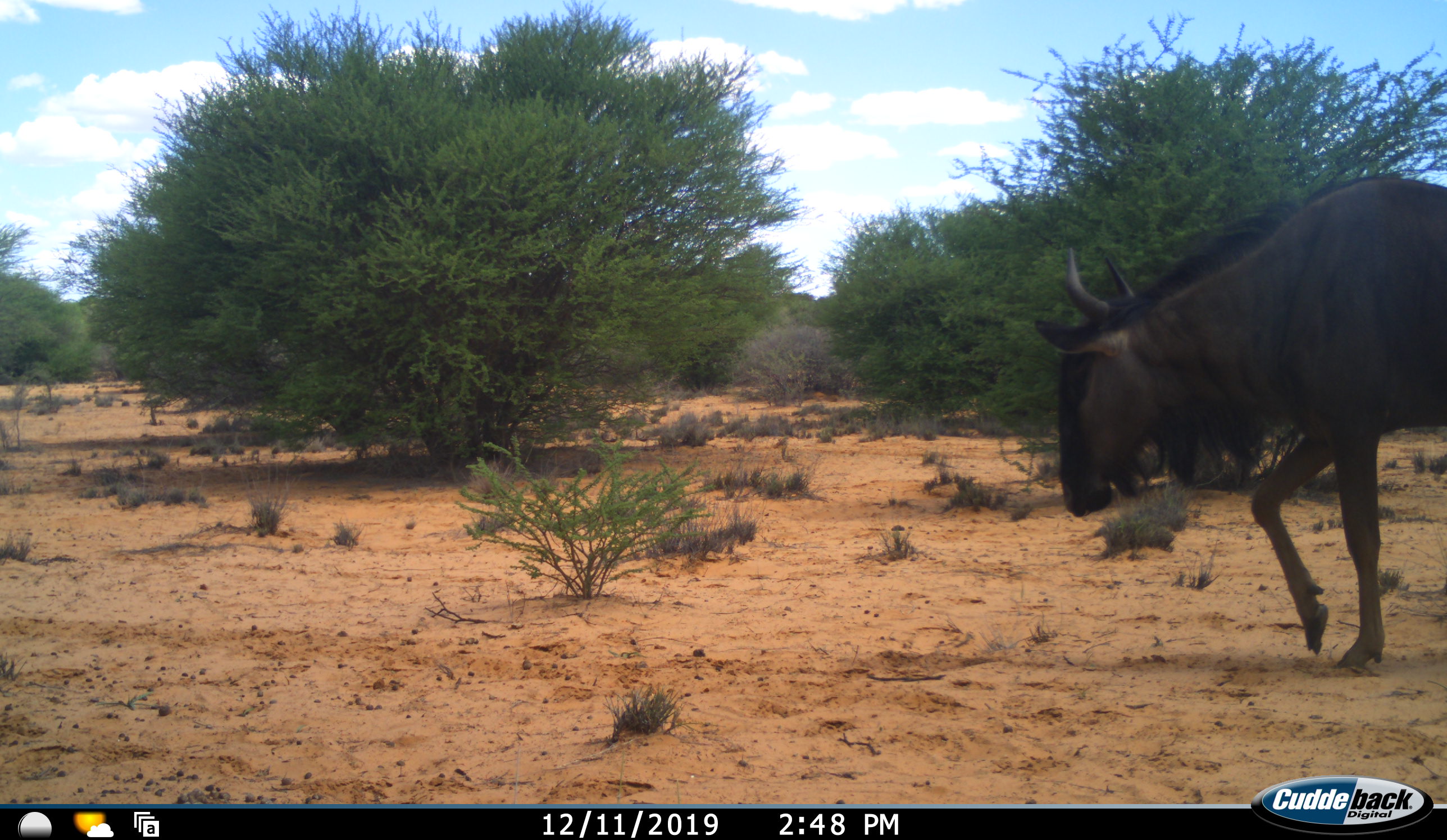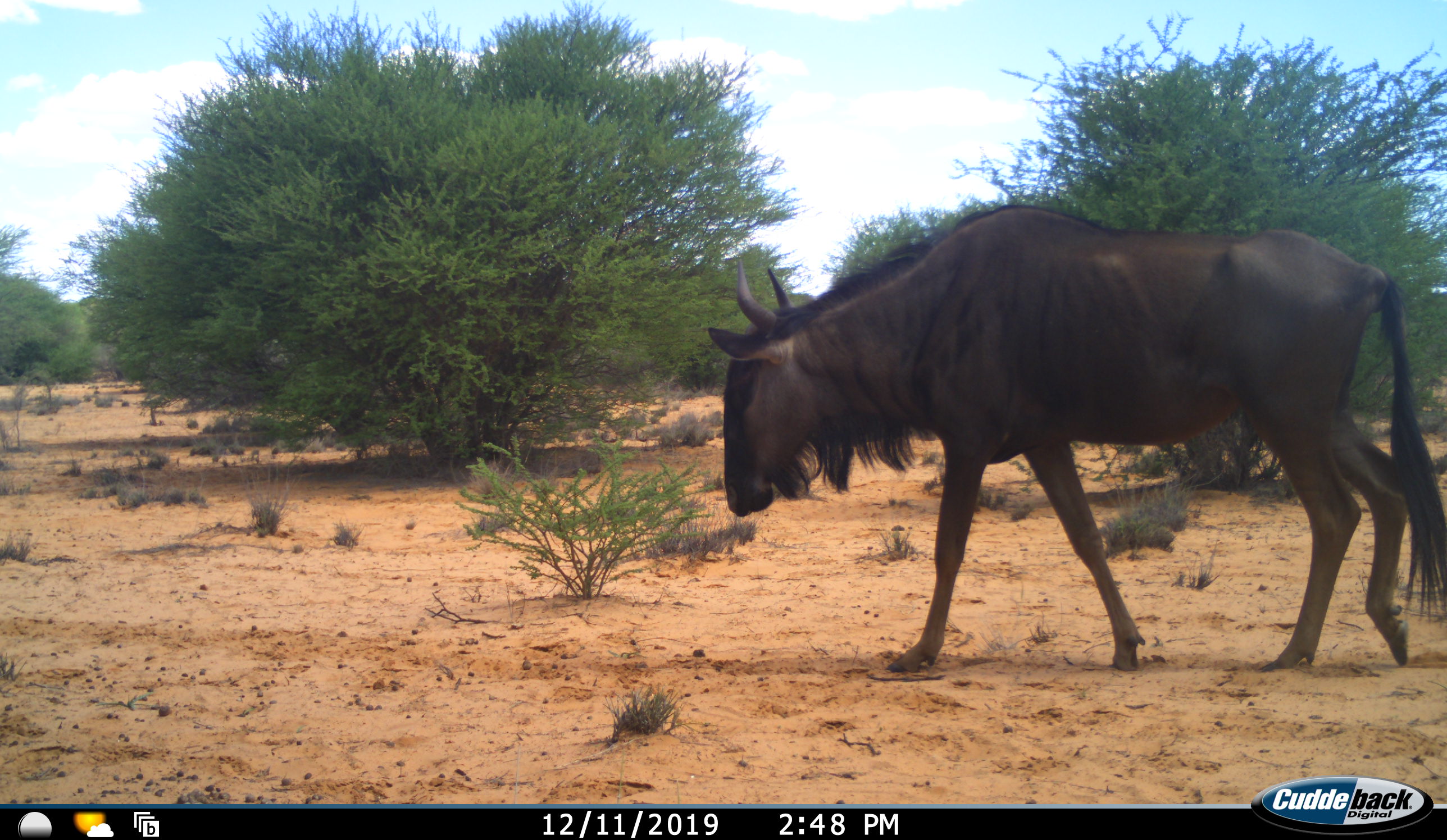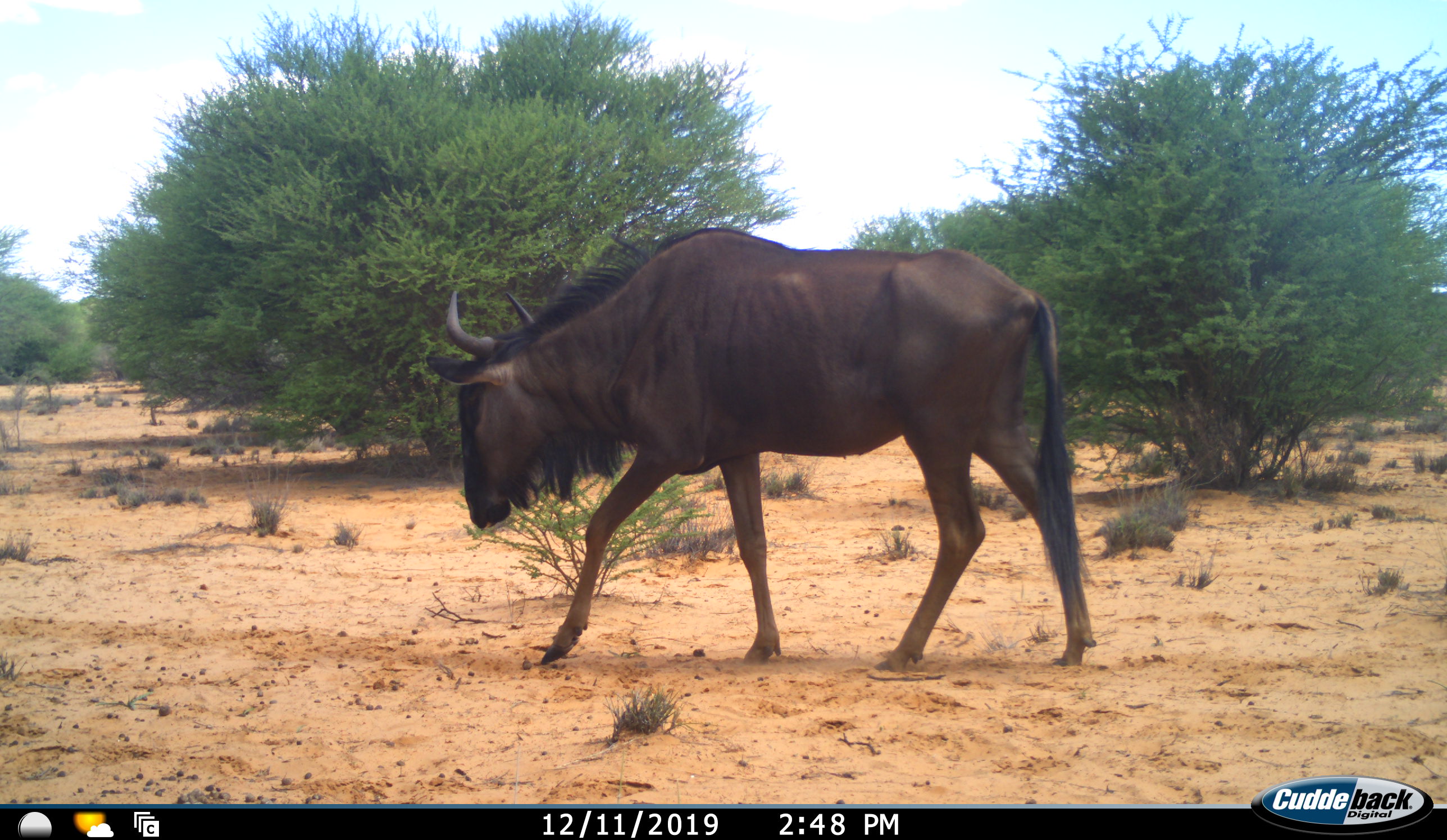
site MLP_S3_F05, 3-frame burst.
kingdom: Animalia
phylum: Chordata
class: Mammalia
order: Artiodactyla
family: Bovidae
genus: Connochaetes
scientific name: Connochaetes taurinus taurinus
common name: blue wildebeest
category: wildebeestblue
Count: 1.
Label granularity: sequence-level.